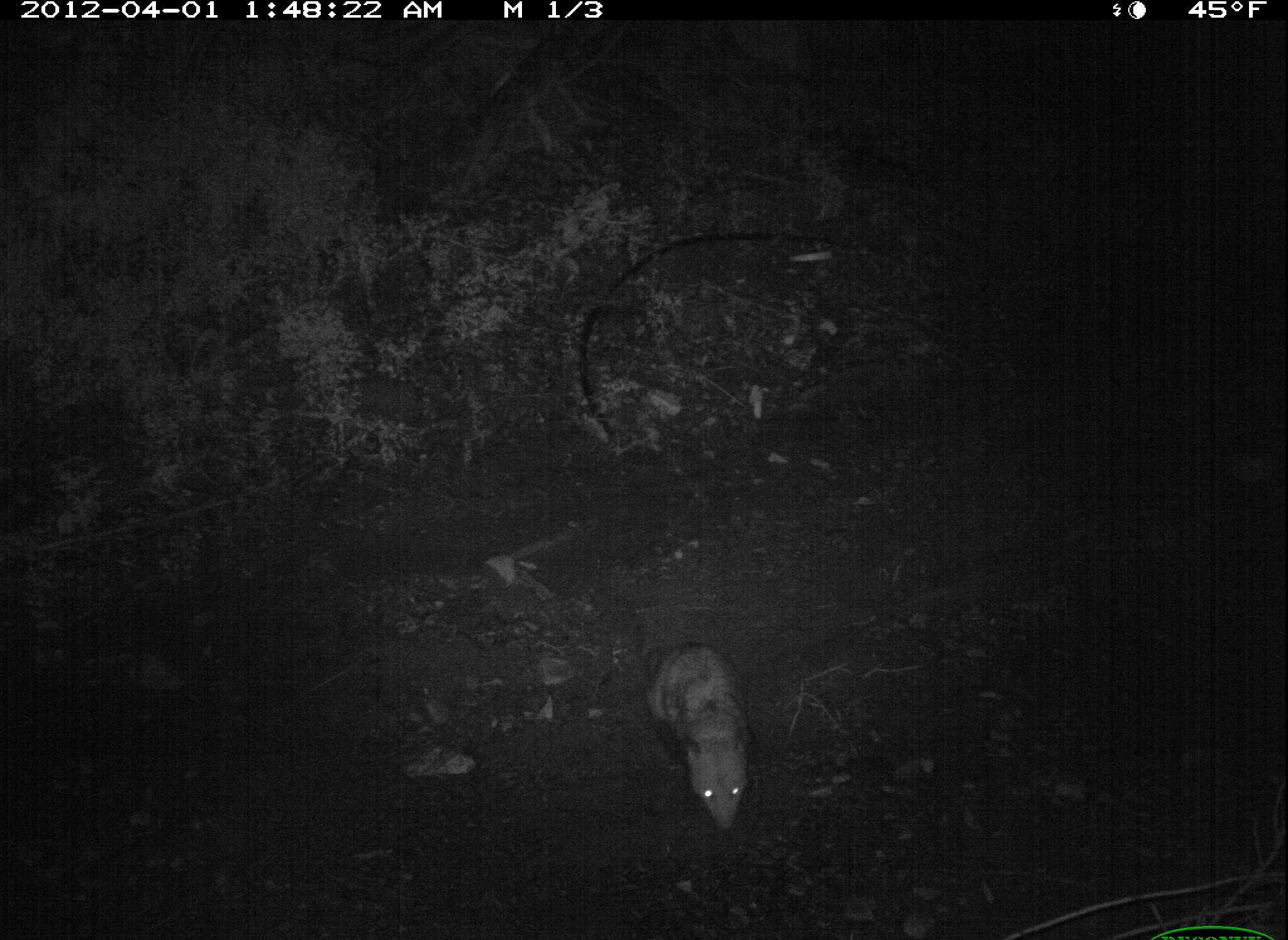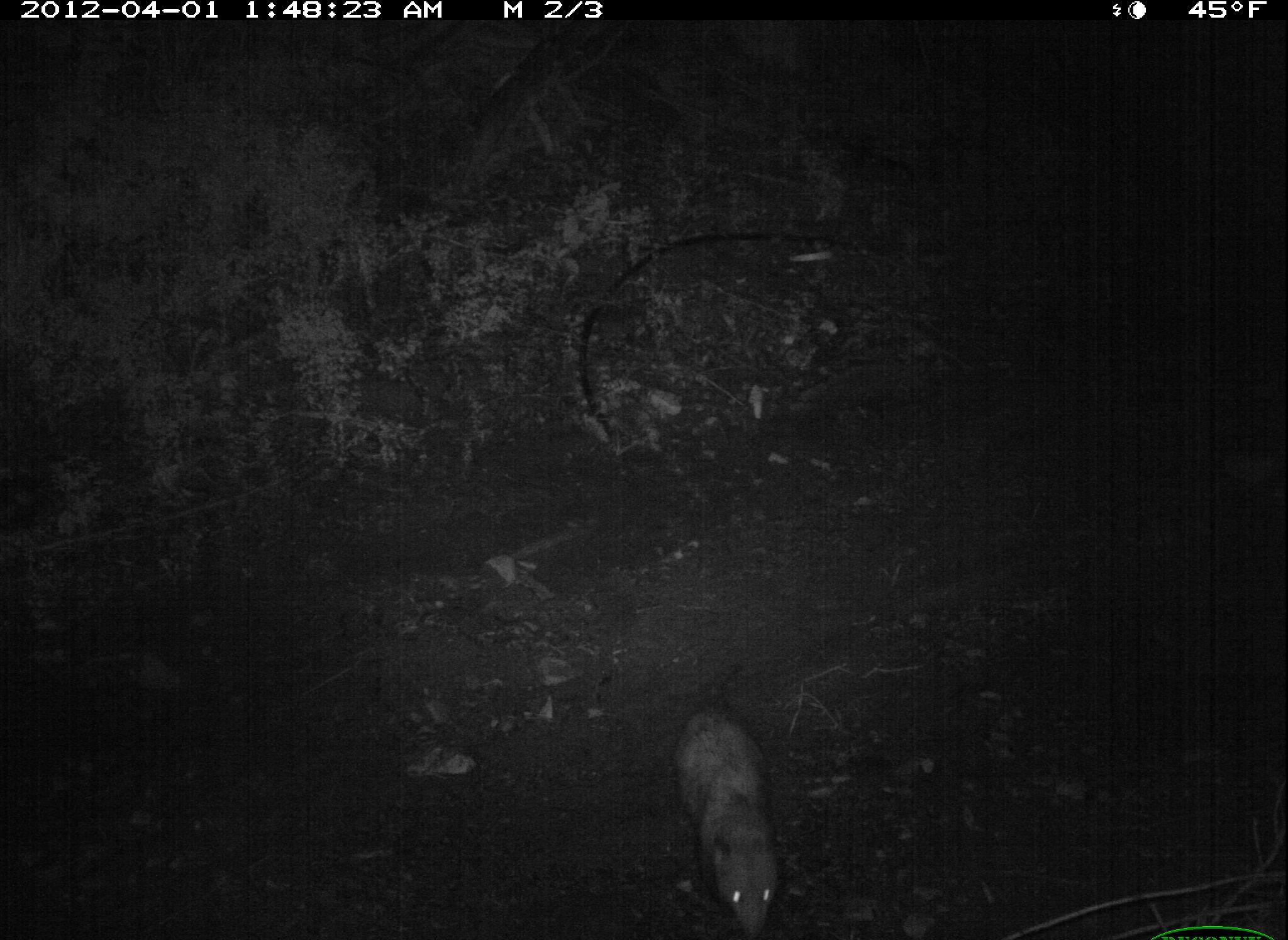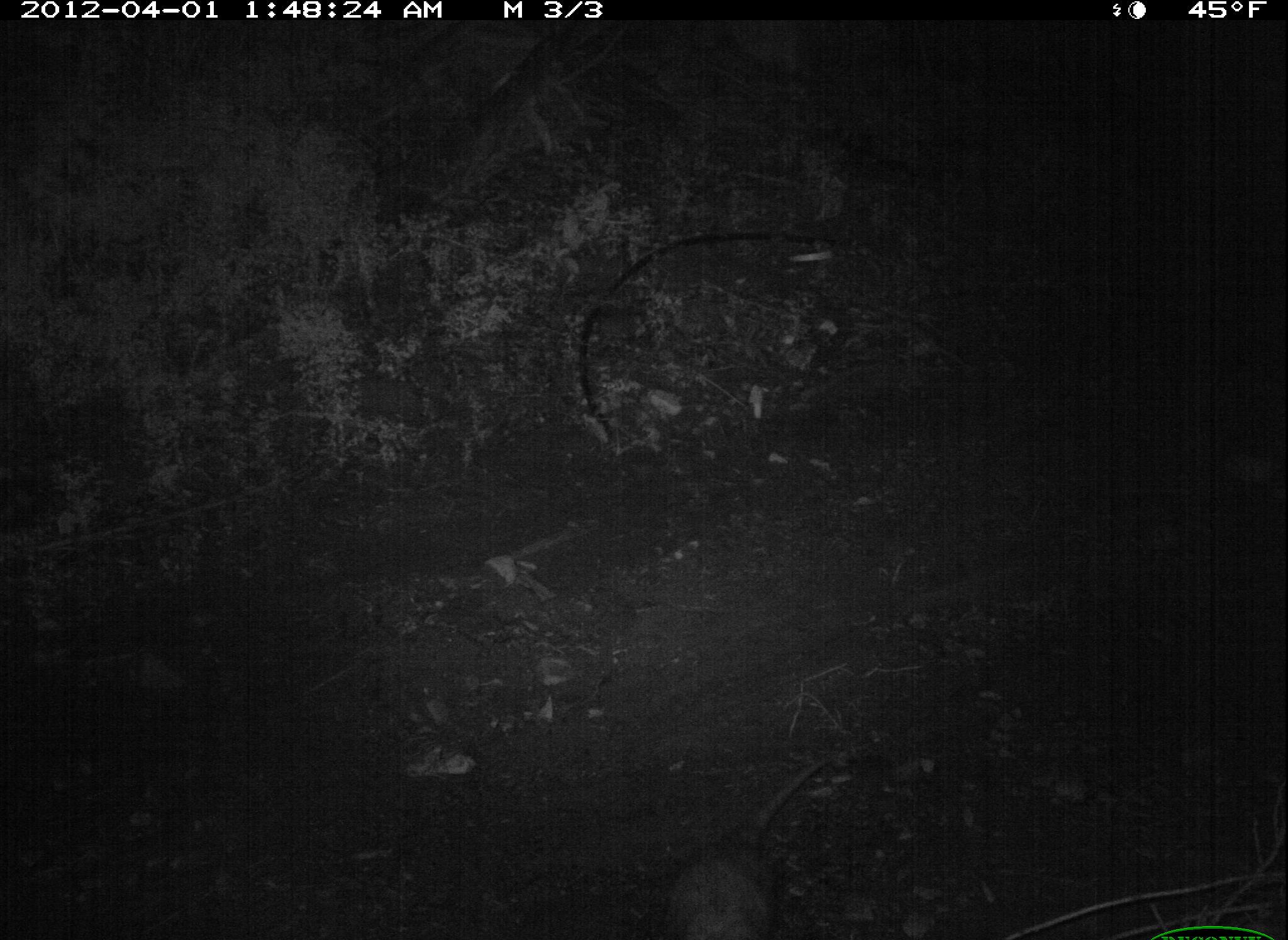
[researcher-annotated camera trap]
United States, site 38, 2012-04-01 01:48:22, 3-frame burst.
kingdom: Animalia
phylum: Chordata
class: Mammalia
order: Didelphimorphia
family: Didelphidae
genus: Didelphis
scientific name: Didelphis virginiana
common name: virginia opossum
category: opossum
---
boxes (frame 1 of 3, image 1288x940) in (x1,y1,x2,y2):
opossum: (621,615,779,841)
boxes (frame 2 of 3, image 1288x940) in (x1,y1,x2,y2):
opossum: (671,657,789,940)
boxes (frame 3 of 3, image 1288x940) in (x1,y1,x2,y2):
opossum: (642,747,871,940)